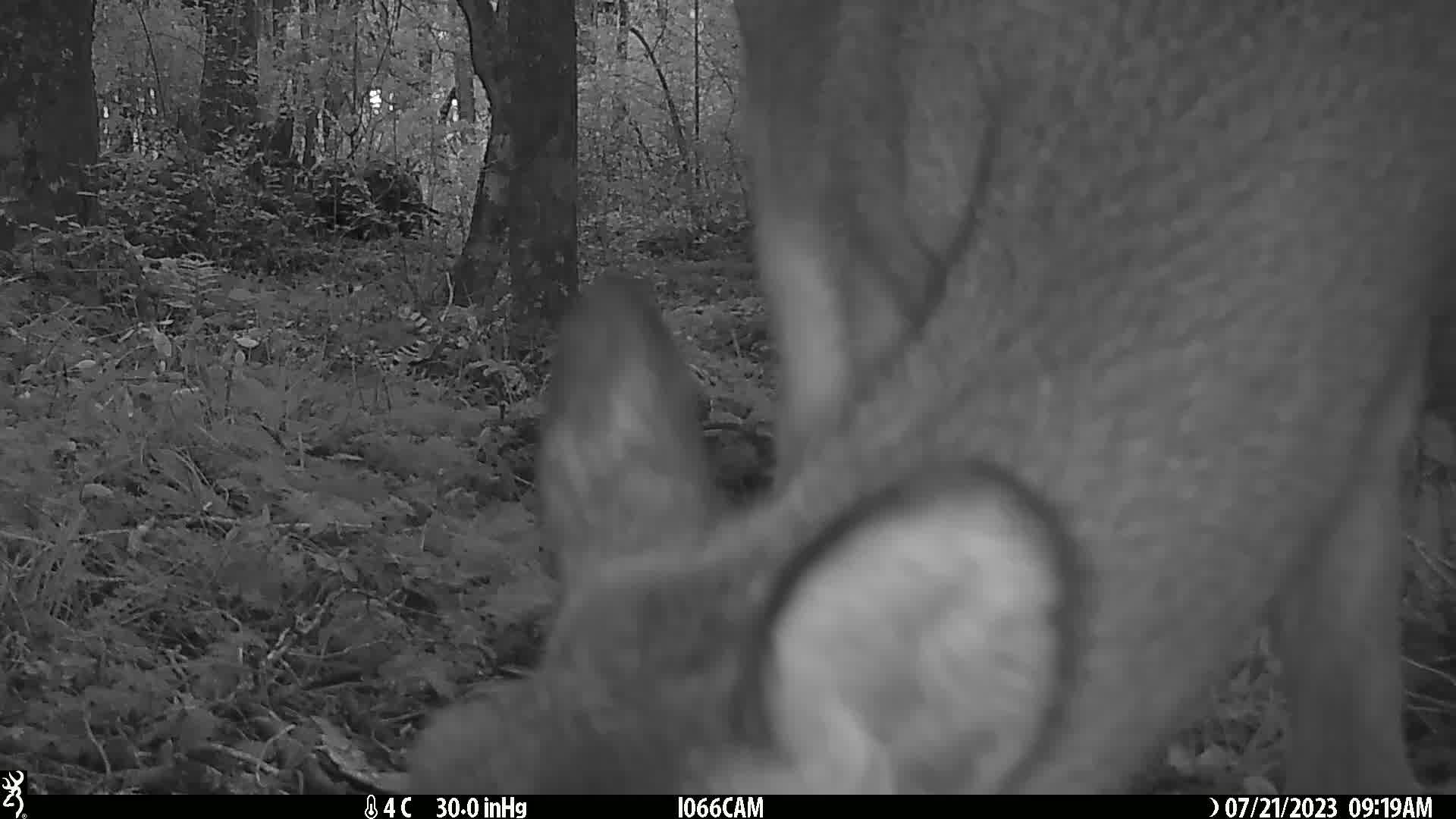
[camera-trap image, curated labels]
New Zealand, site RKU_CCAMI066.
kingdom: Animalia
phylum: Chordata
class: Mammalia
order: Artiodactyla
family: Cervidae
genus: Odocoileus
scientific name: Odocoileus virginianus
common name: white-tailed deer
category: white tailed deer